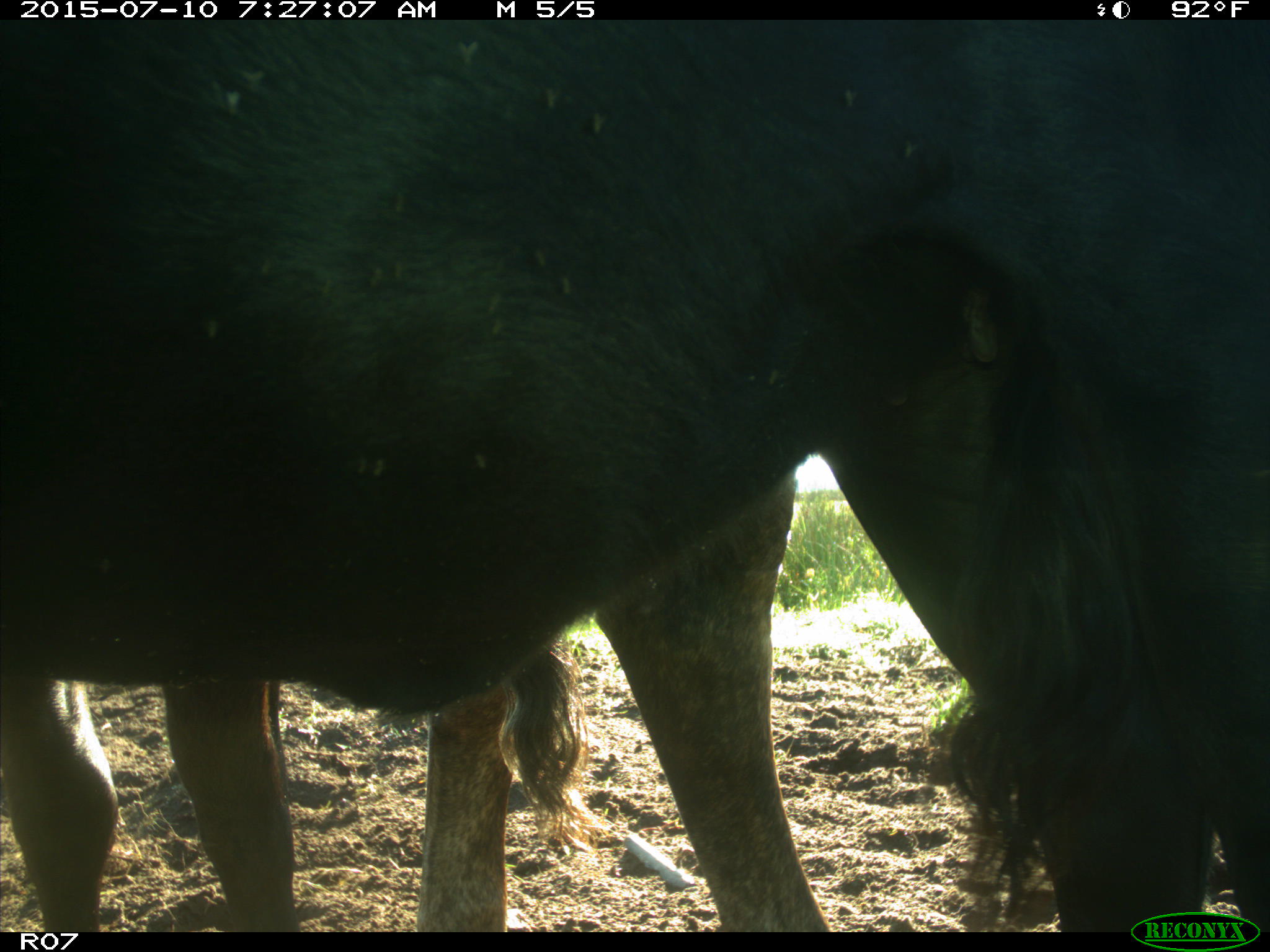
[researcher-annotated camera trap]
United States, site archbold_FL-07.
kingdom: Animalia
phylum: Chordata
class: Mammalia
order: Artiodactyla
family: Bovidae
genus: Bos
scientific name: Bos taurus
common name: domestic cow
Bos taurus (domestic cow).